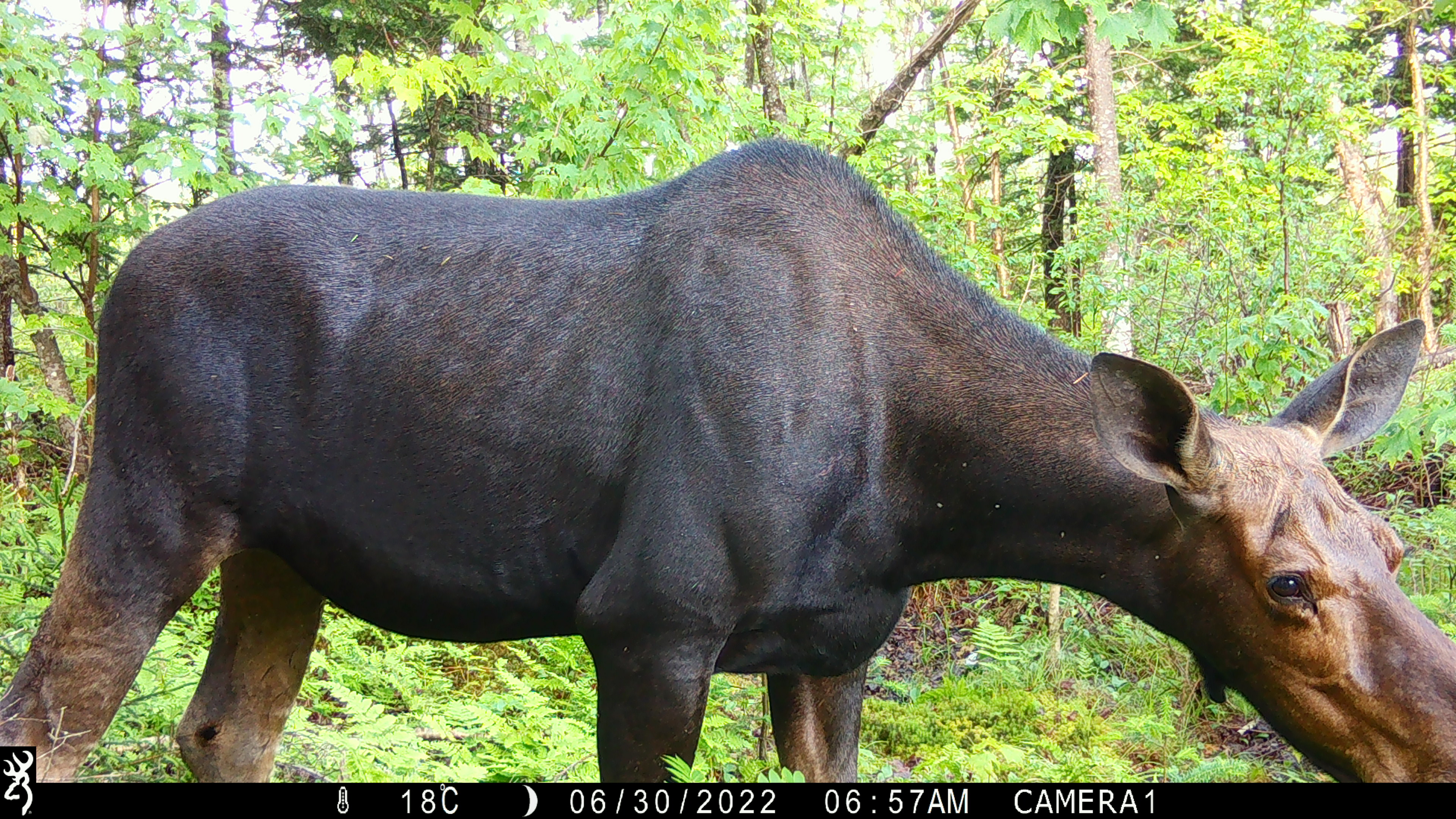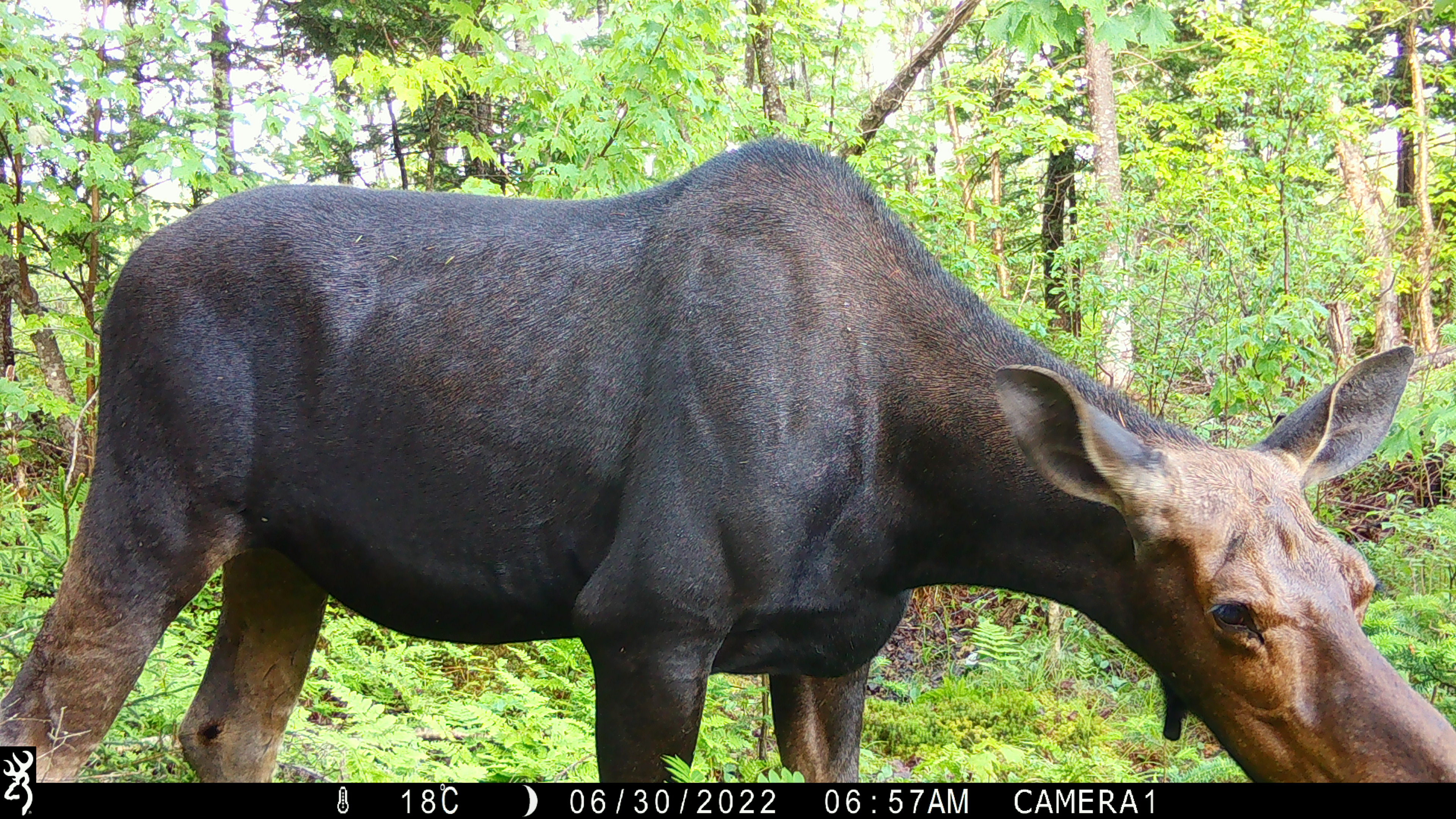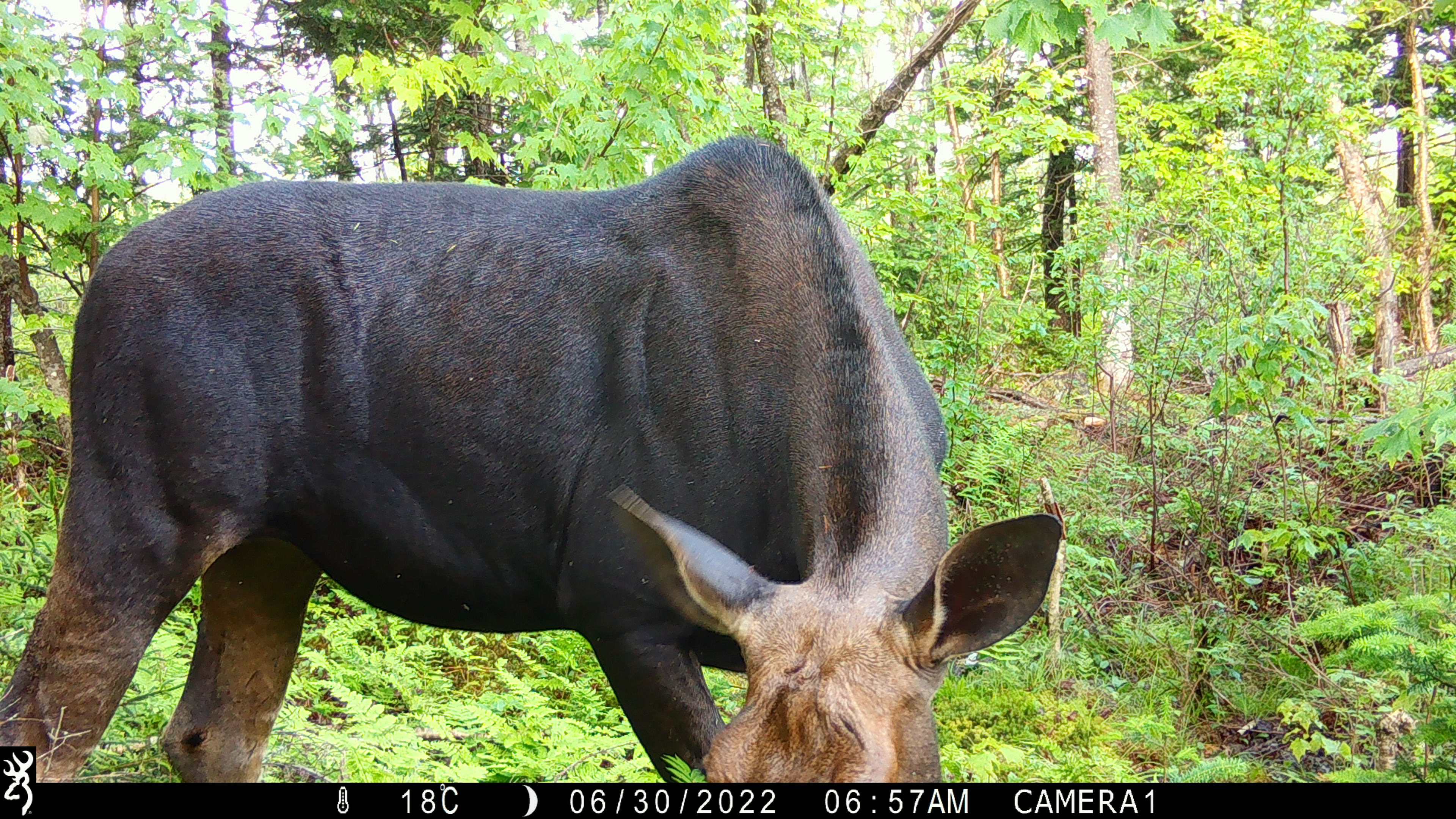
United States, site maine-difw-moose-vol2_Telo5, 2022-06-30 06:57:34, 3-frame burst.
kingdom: Animalia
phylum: Chordata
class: Mammalia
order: Artiodactyla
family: Cervidae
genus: Alces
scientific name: Alces alces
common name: moose